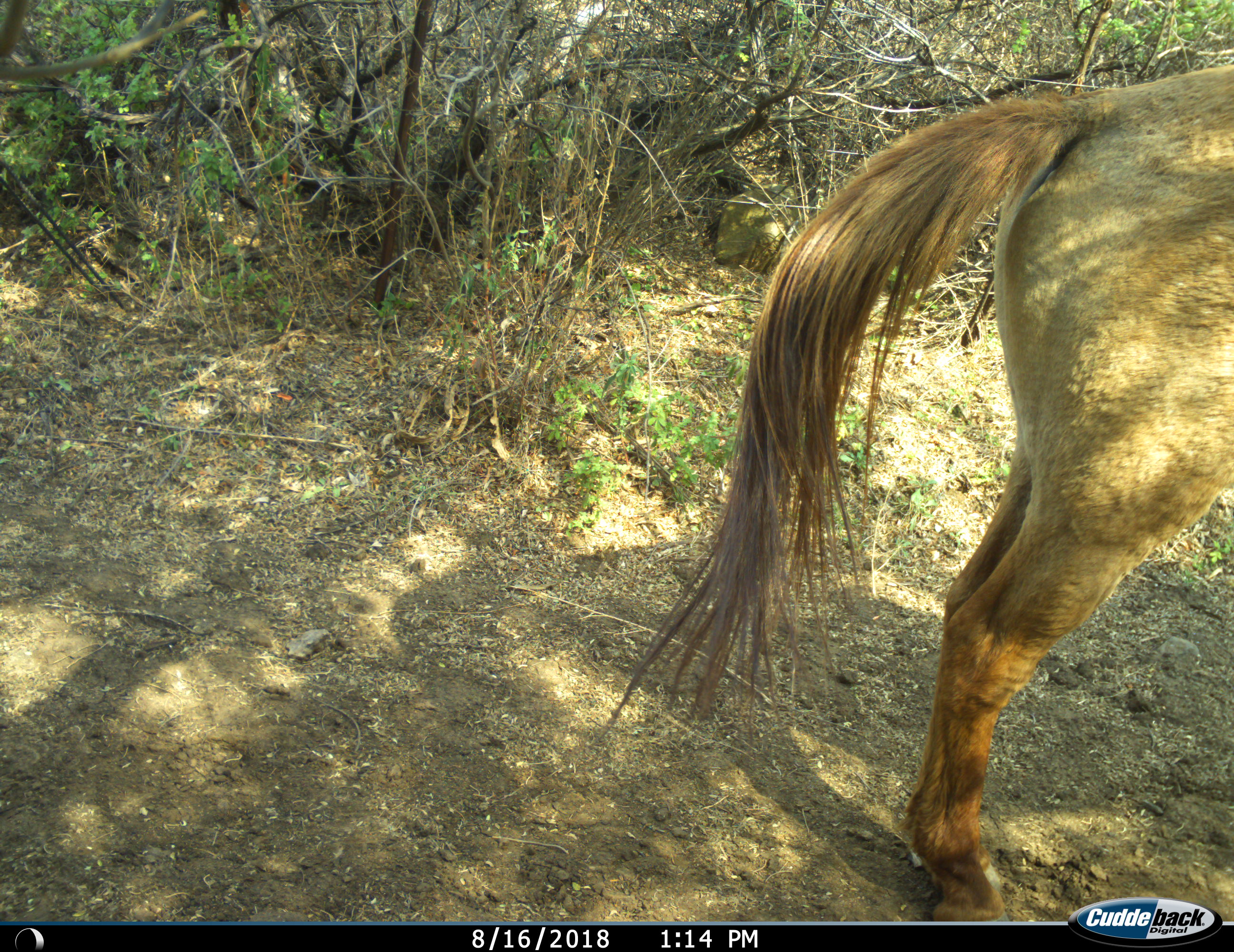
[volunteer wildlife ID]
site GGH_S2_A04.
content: unidentified animal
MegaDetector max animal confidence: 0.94